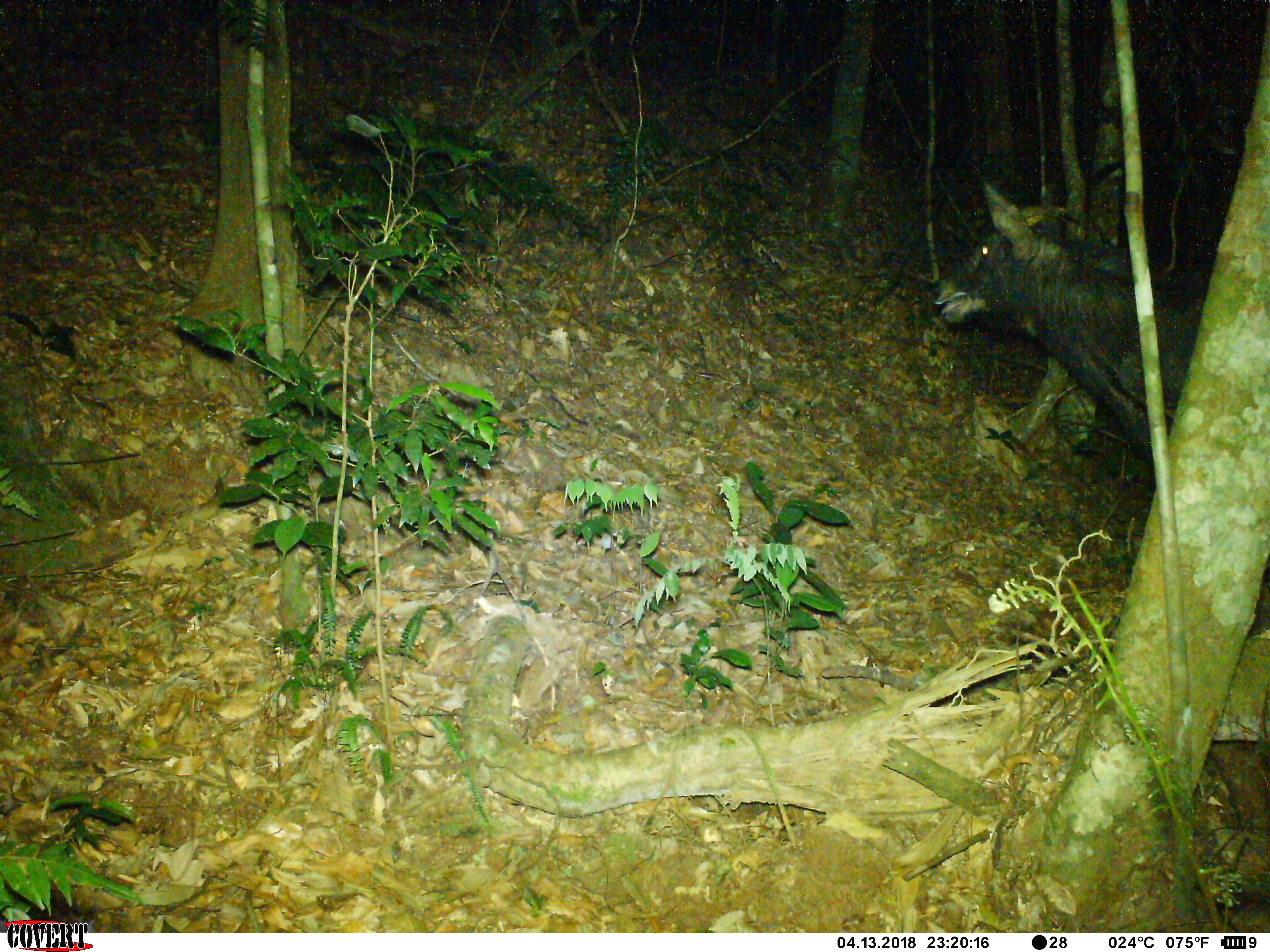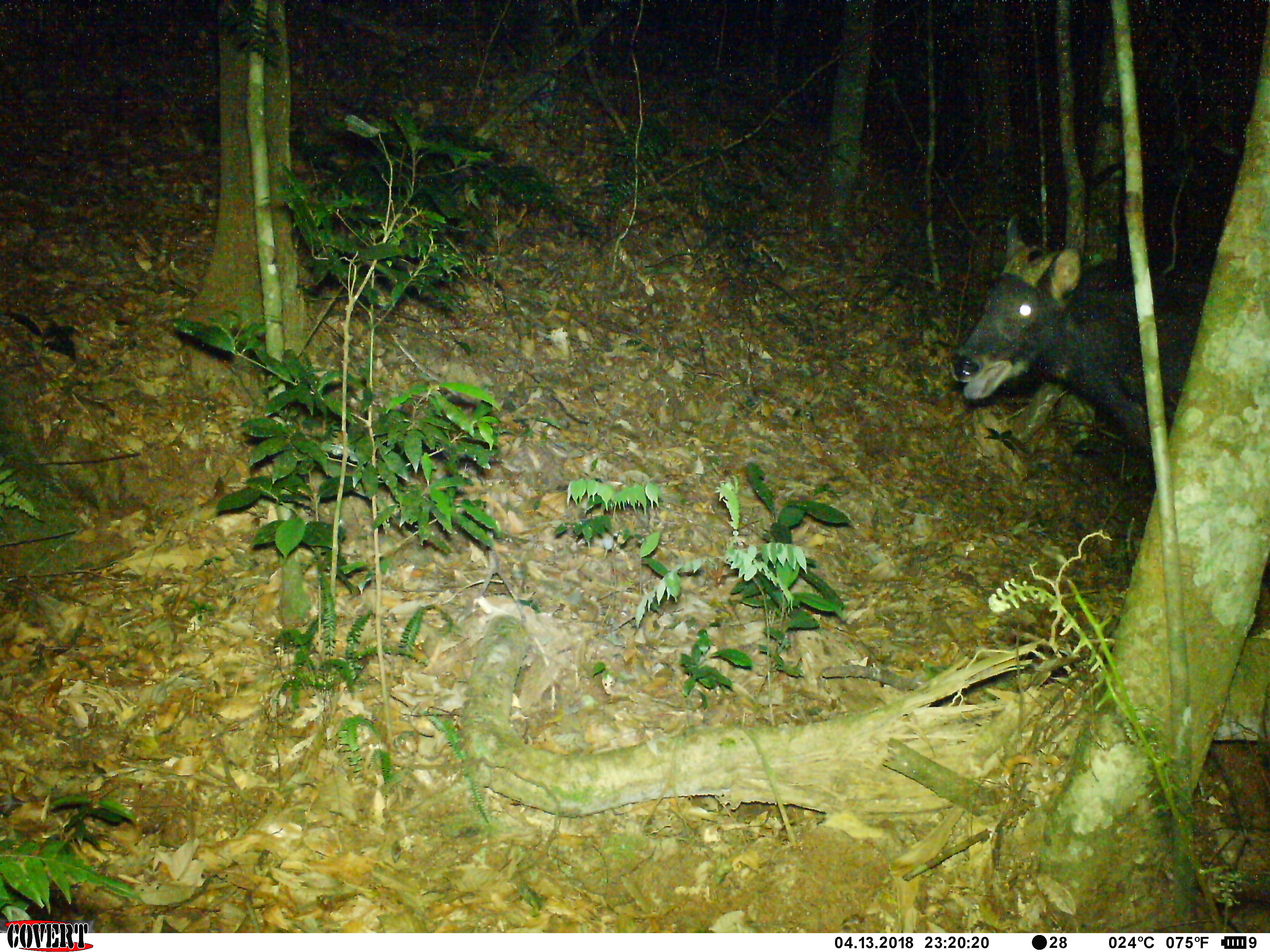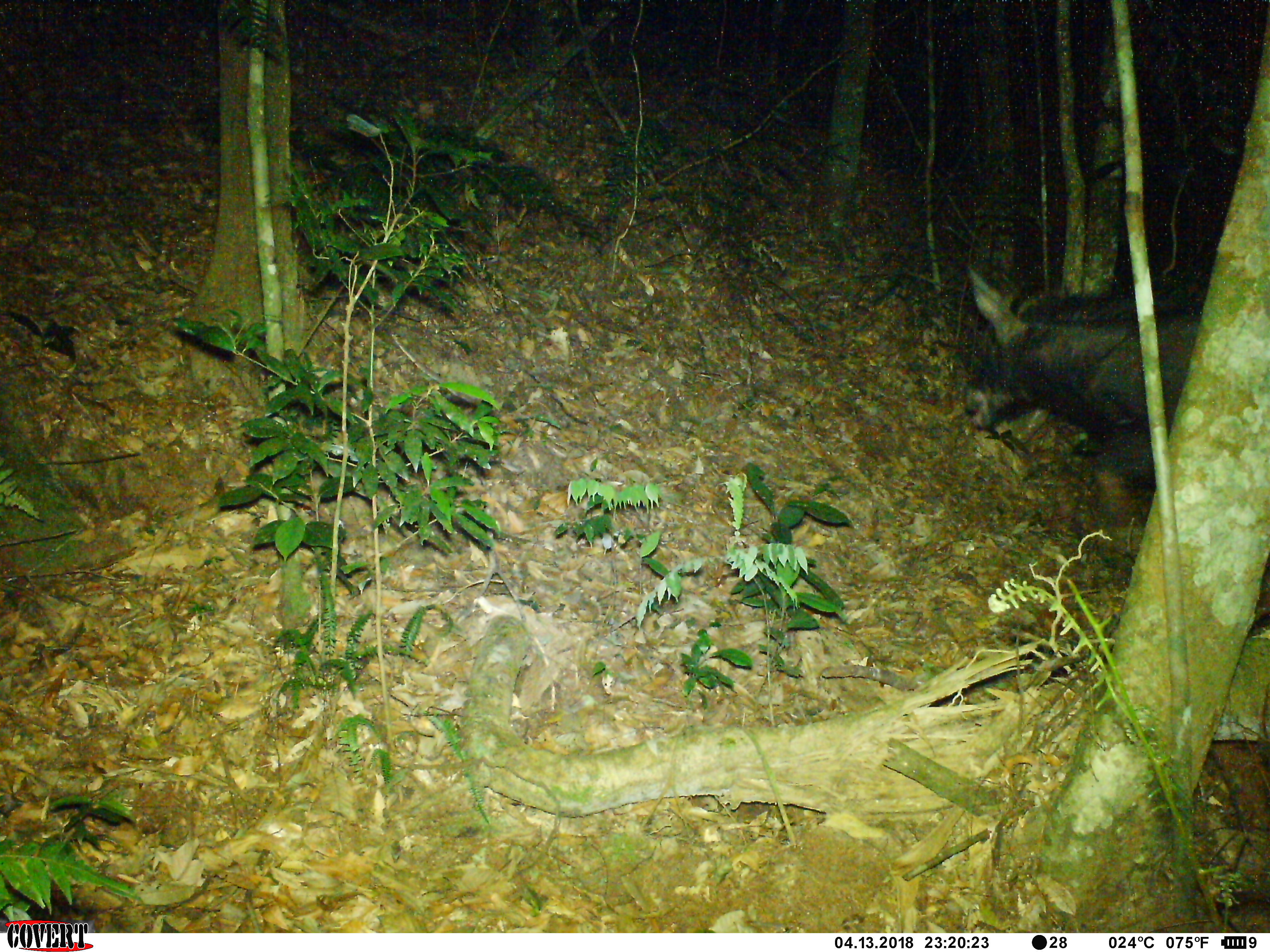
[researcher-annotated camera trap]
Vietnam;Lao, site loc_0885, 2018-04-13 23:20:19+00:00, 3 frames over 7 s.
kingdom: Animalia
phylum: Chordata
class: Mammalia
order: Artiodactyla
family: Bovidae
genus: Capricornis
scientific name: Capricornis sumatraensis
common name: chinese serow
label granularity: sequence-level